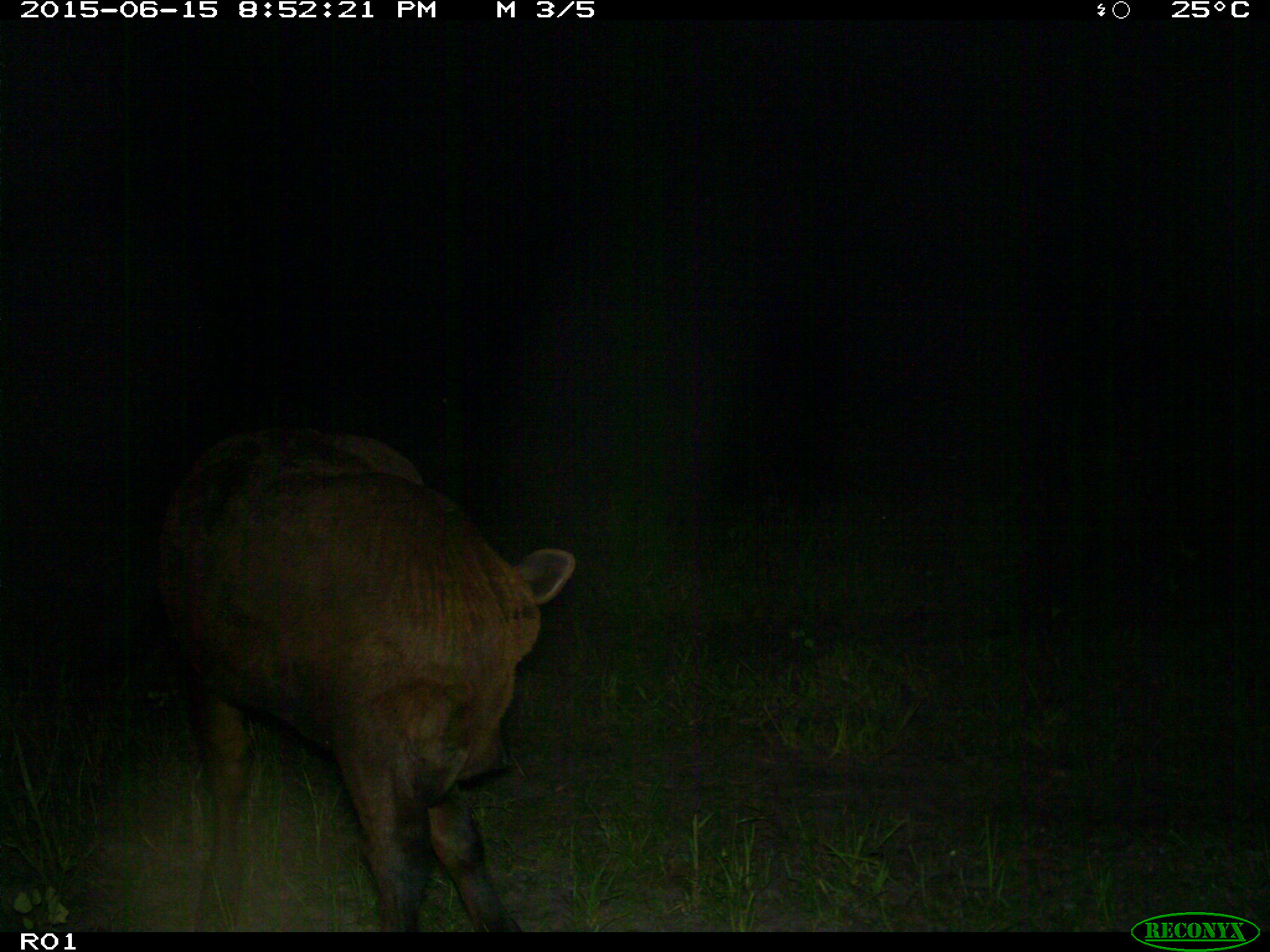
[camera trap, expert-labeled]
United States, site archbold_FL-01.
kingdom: Animalia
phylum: Chordata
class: Mammalia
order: Artiodactyla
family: Bovidae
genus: Bos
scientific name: Bos taurus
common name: domestic cow